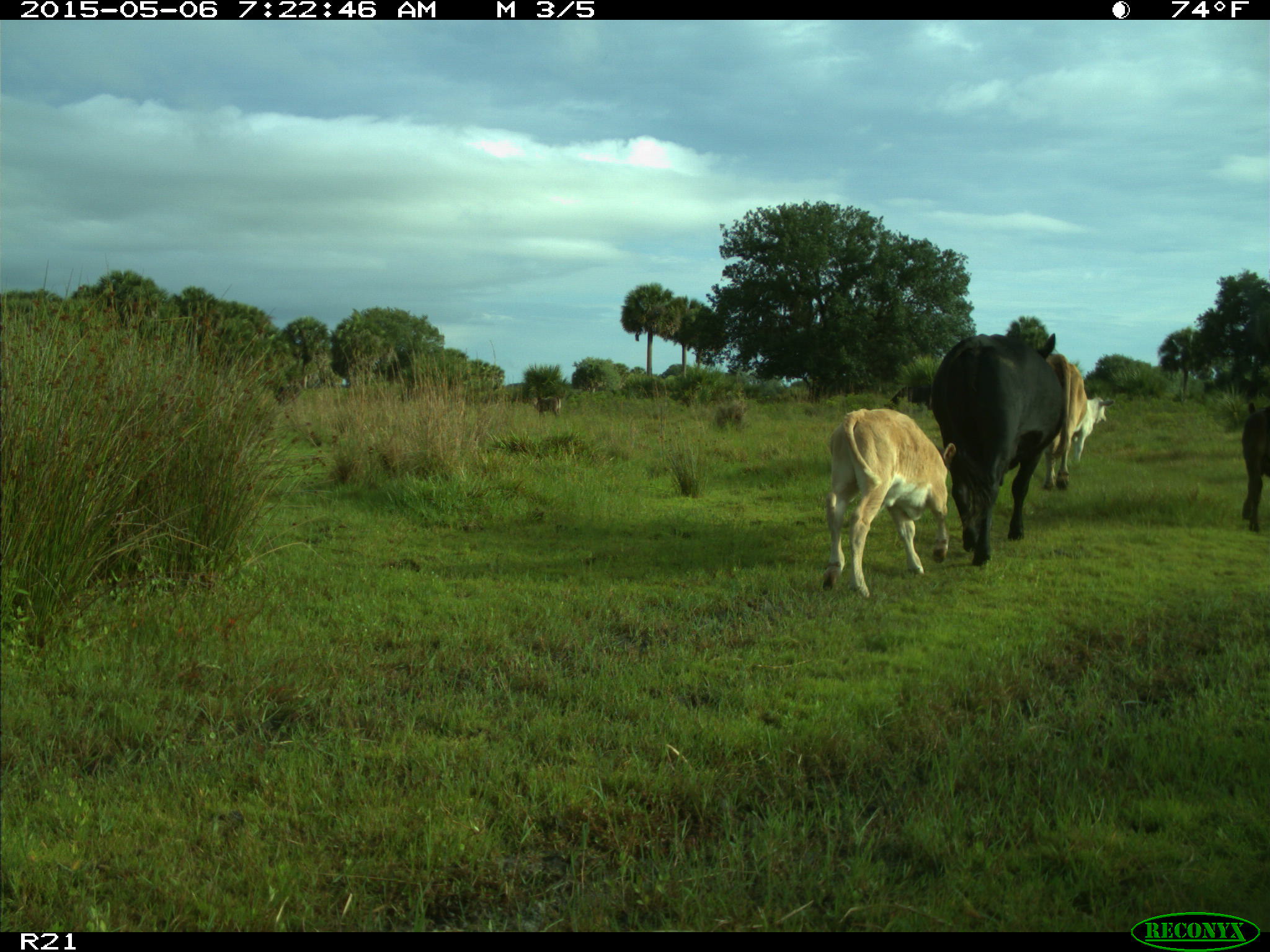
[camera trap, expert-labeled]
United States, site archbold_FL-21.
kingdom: Animalia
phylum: Chordata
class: Mammalia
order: Artiodactyla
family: Bovidae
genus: Bos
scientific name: Bos taurus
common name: domestic cow